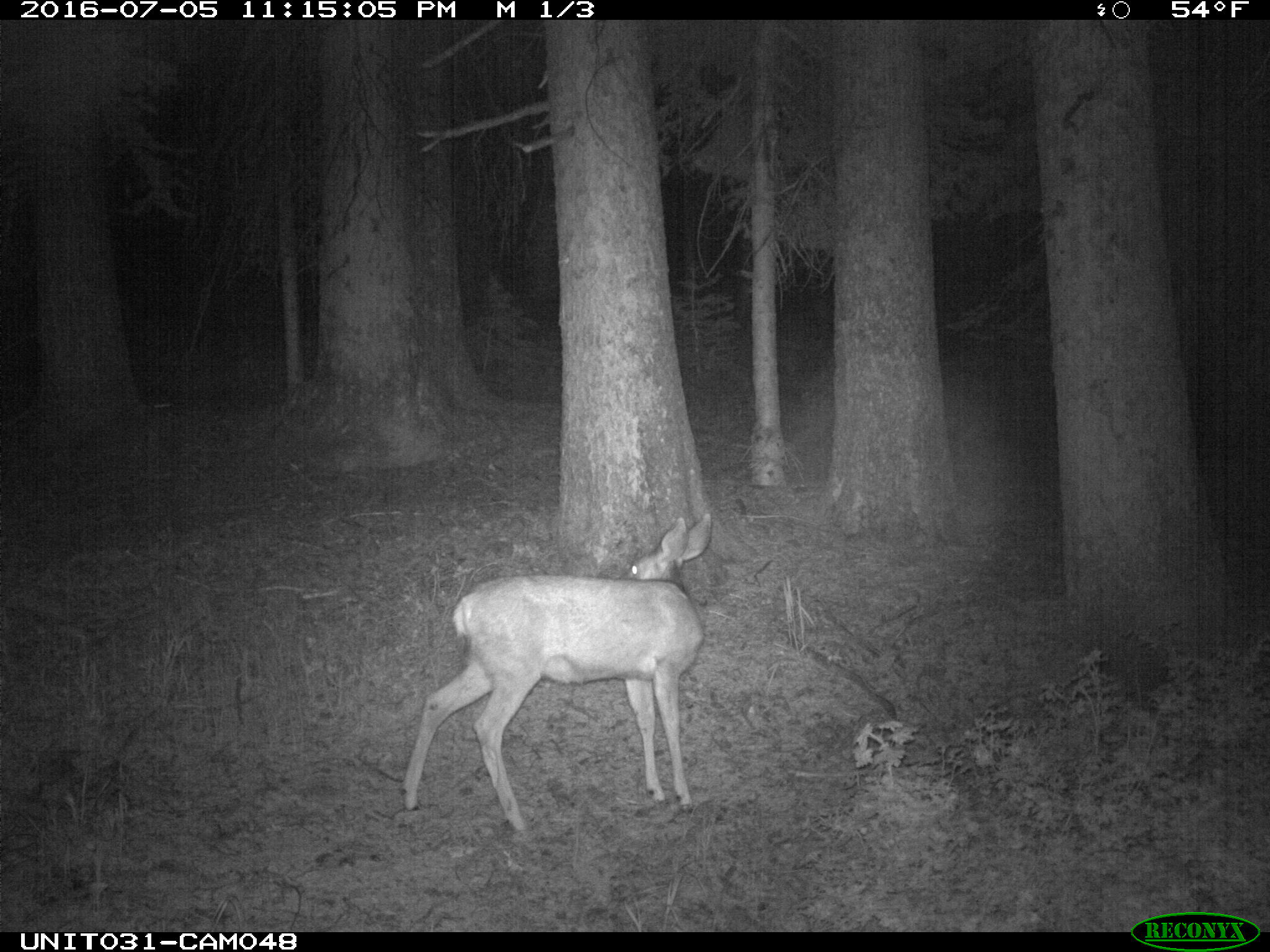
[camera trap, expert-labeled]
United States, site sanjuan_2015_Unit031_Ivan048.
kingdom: Animalia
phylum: Chordata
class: Mammalia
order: Artiodactyla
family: Cervidae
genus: Odocoileus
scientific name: Odocoileus hemionus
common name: mule deer